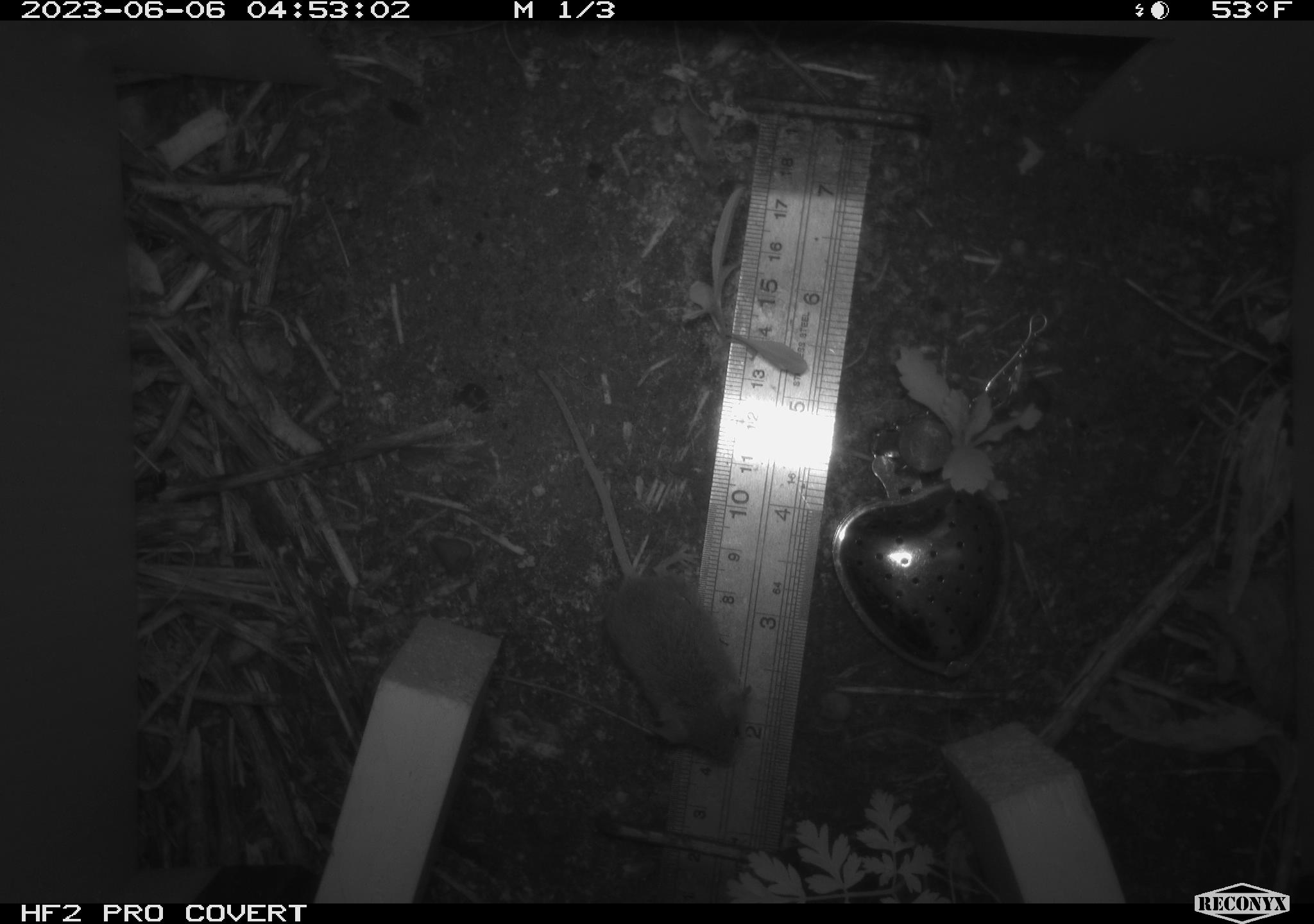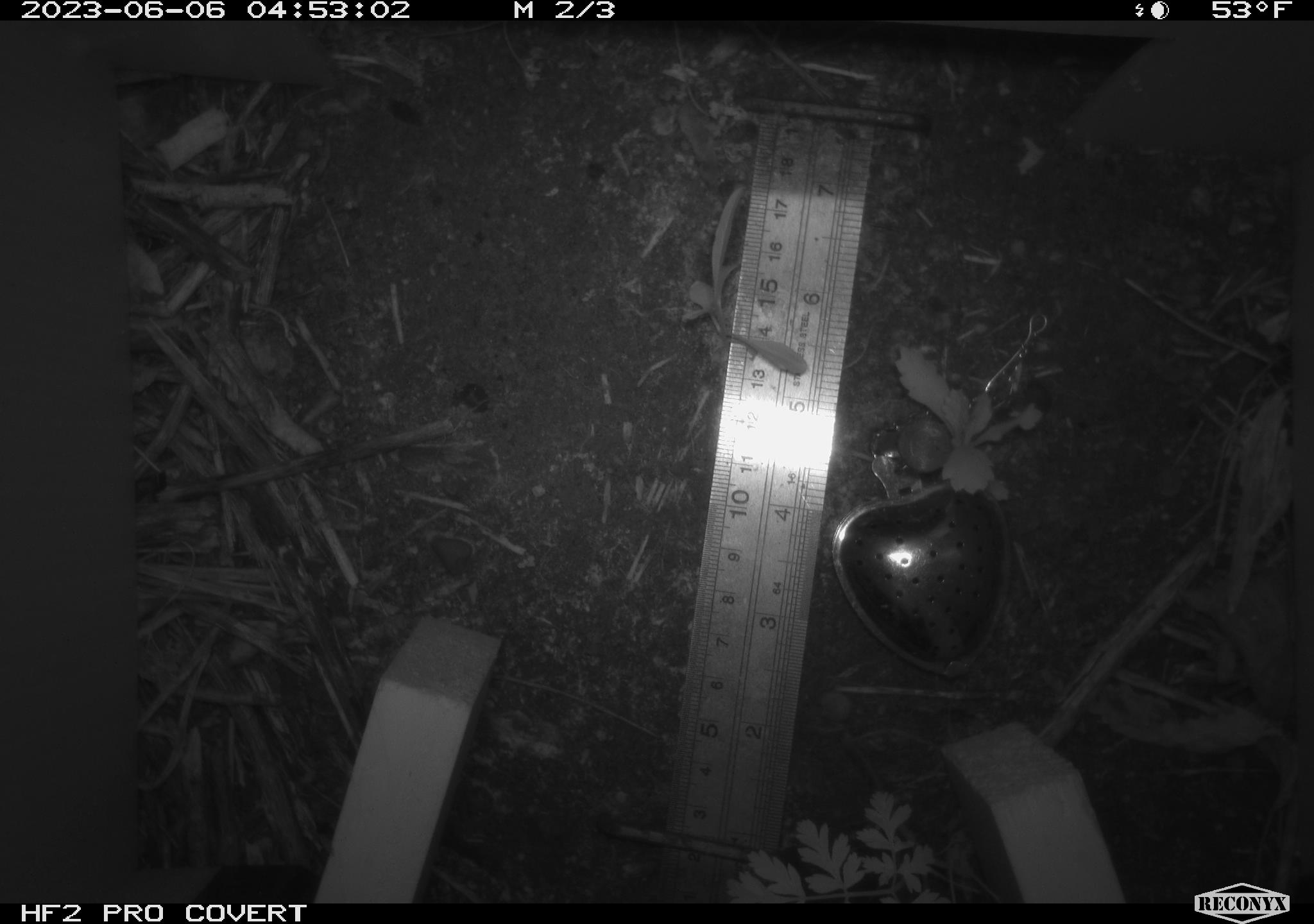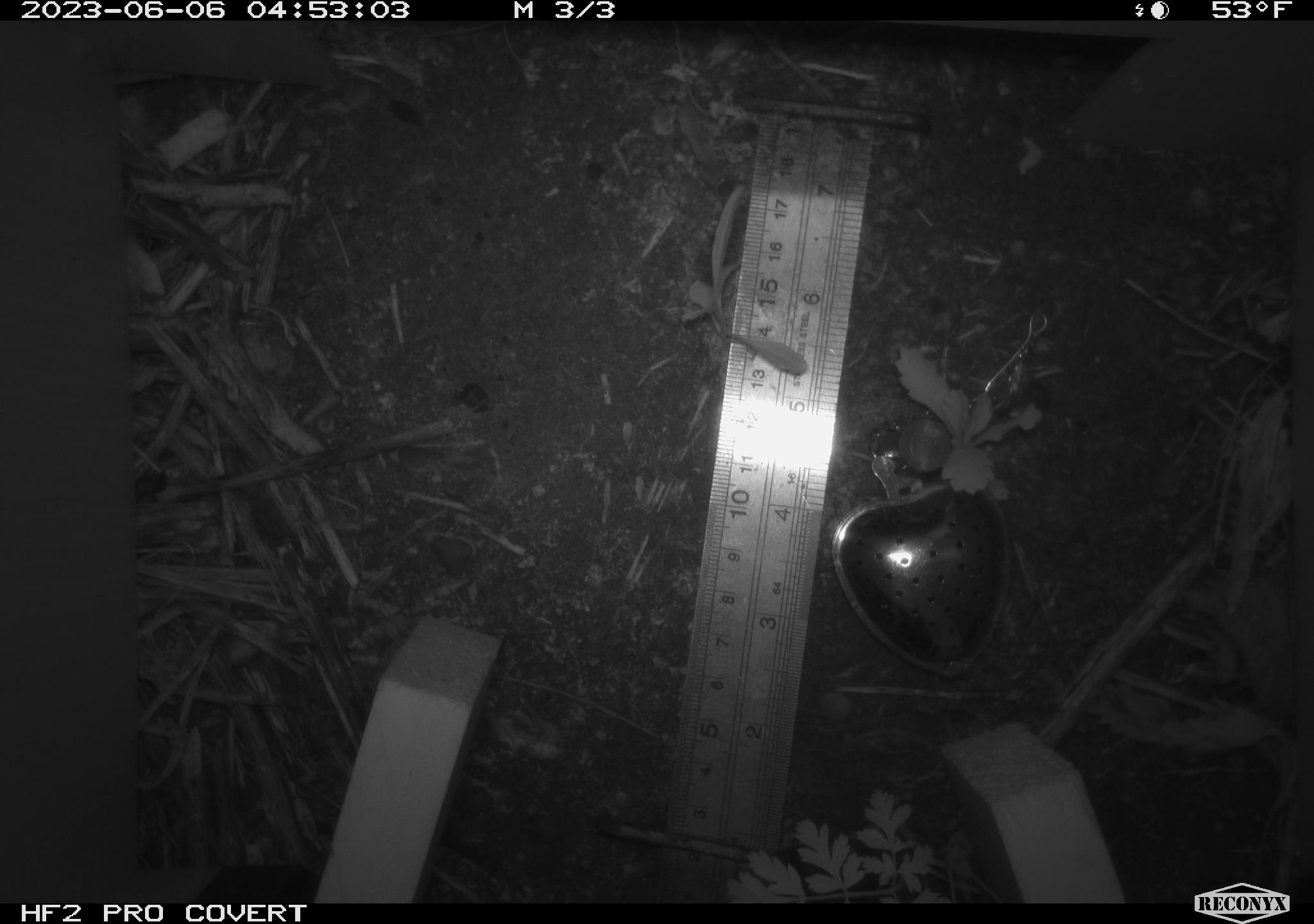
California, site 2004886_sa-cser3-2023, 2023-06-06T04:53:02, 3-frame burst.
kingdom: Animalia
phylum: Chordata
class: Mammalia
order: Rodentia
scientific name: Rodentia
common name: mouse species